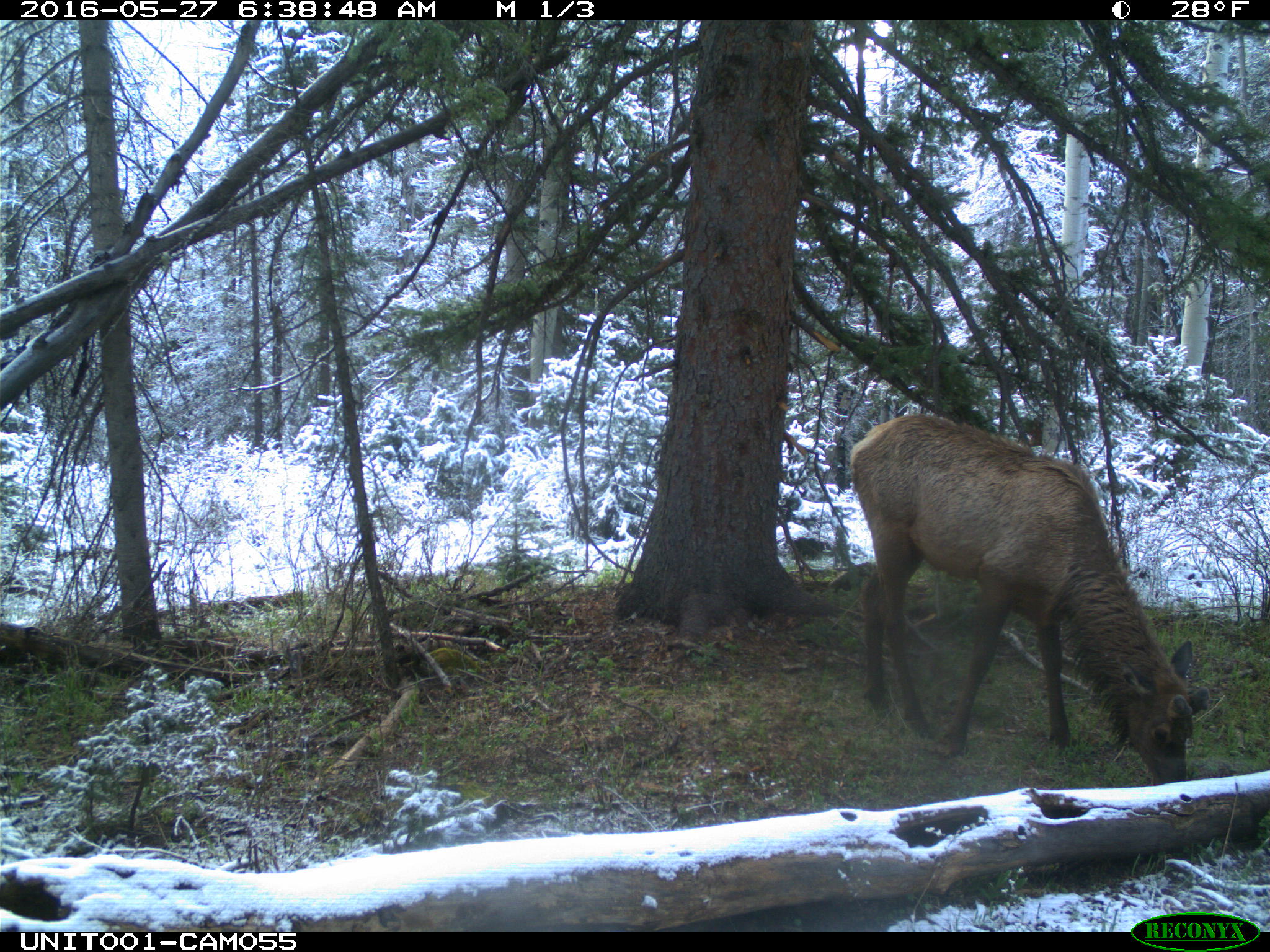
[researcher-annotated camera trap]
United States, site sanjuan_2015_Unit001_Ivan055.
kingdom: Animalia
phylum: Chordata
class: Mammalia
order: Artiodactyla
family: Cervidae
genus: Cervus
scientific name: Cervus elaphus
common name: red deer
Cervus elaphus (red deer).